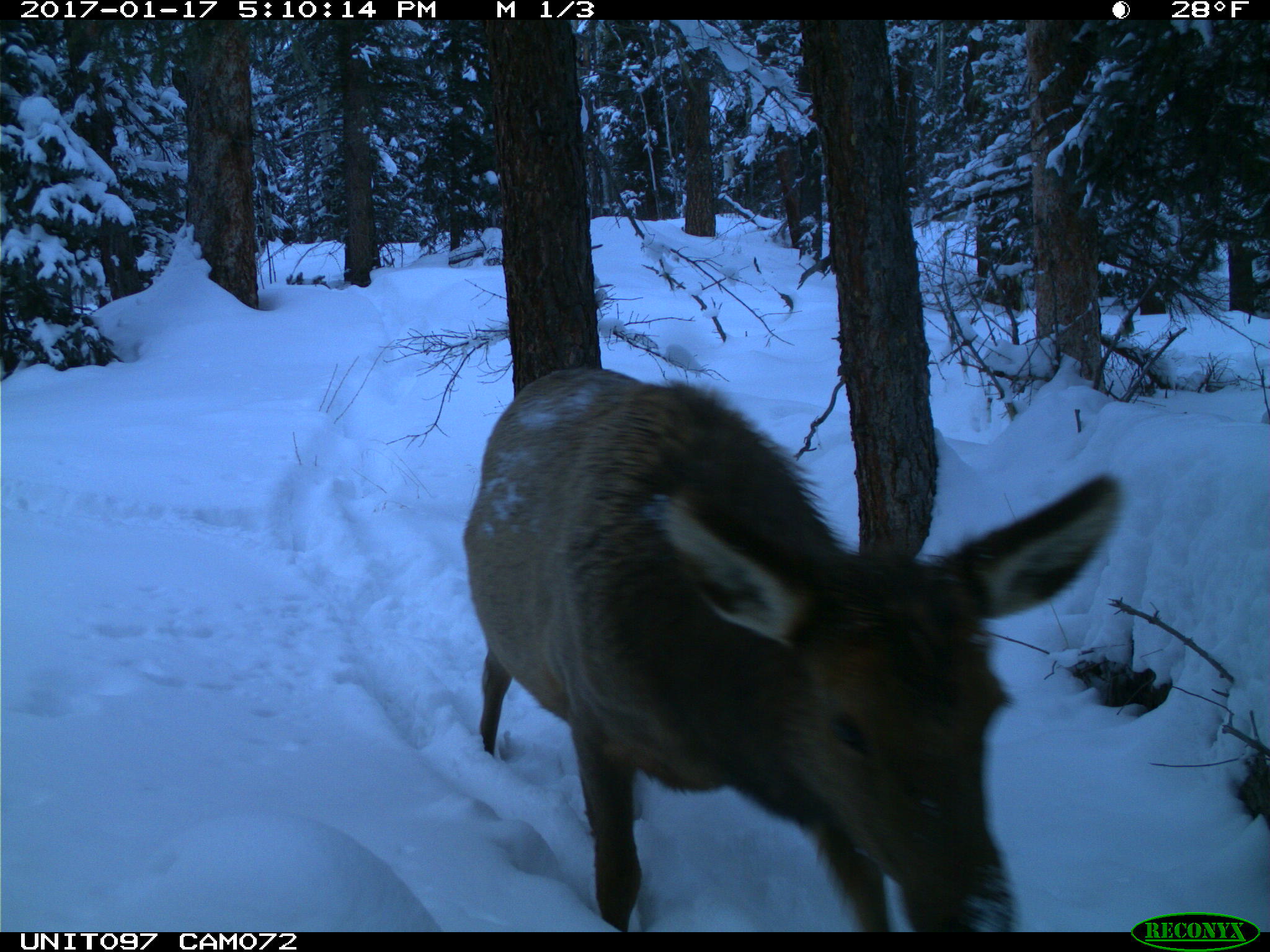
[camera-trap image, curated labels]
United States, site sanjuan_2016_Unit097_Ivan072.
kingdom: Animalia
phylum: Chordata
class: Mammalia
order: Artiodactyla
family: Cervidae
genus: Cervus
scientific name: Cervus elaphus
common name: red deer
Cervus elaphus (red deer).